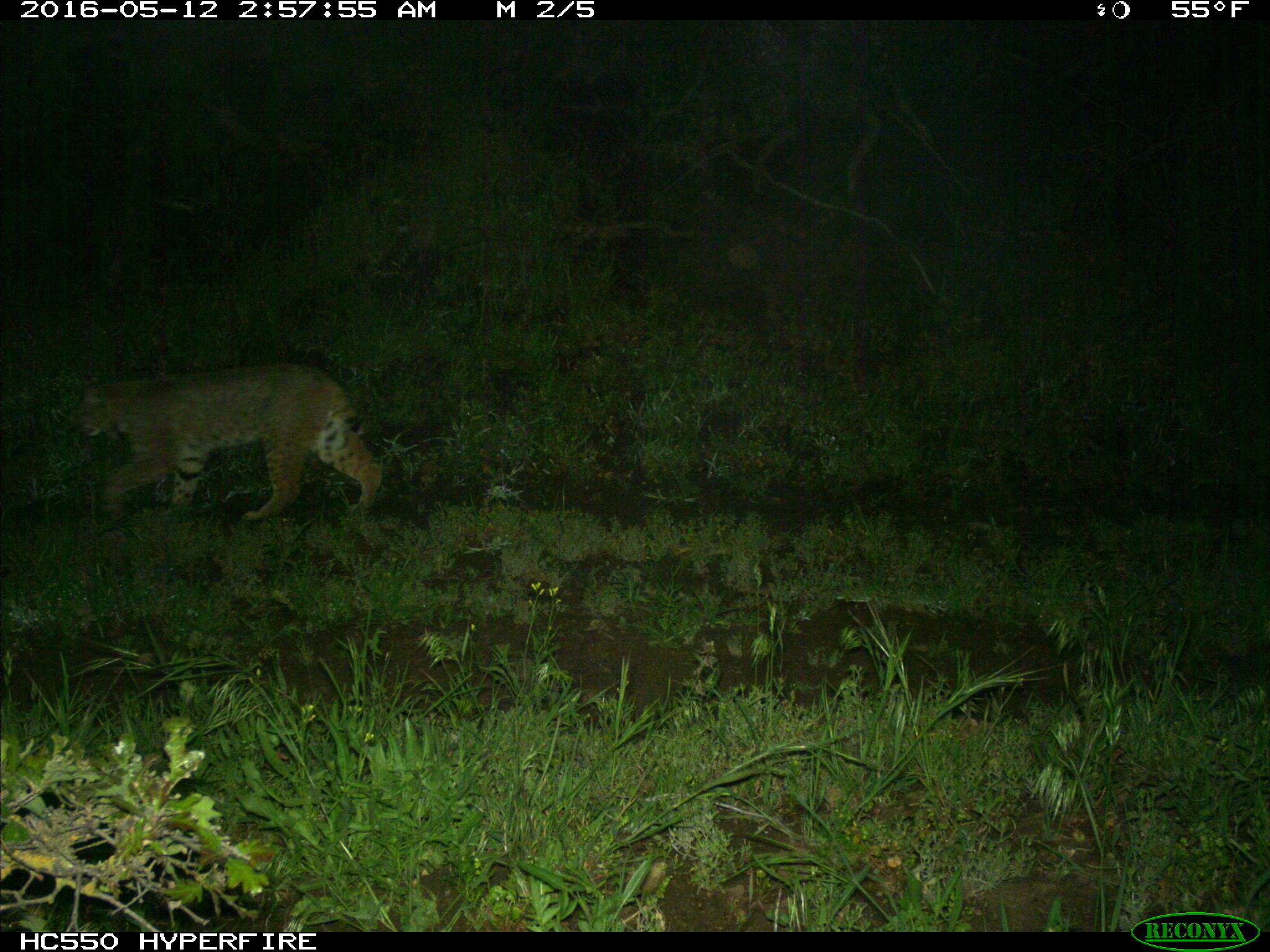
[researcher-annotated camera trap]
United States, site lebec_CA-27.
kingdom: Animalia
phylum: Chordata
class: Mammalia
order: Carnivora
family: Felidae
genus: Lynx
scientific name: Lynx rufus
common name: bobcat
Lynx rufus (bobcat).